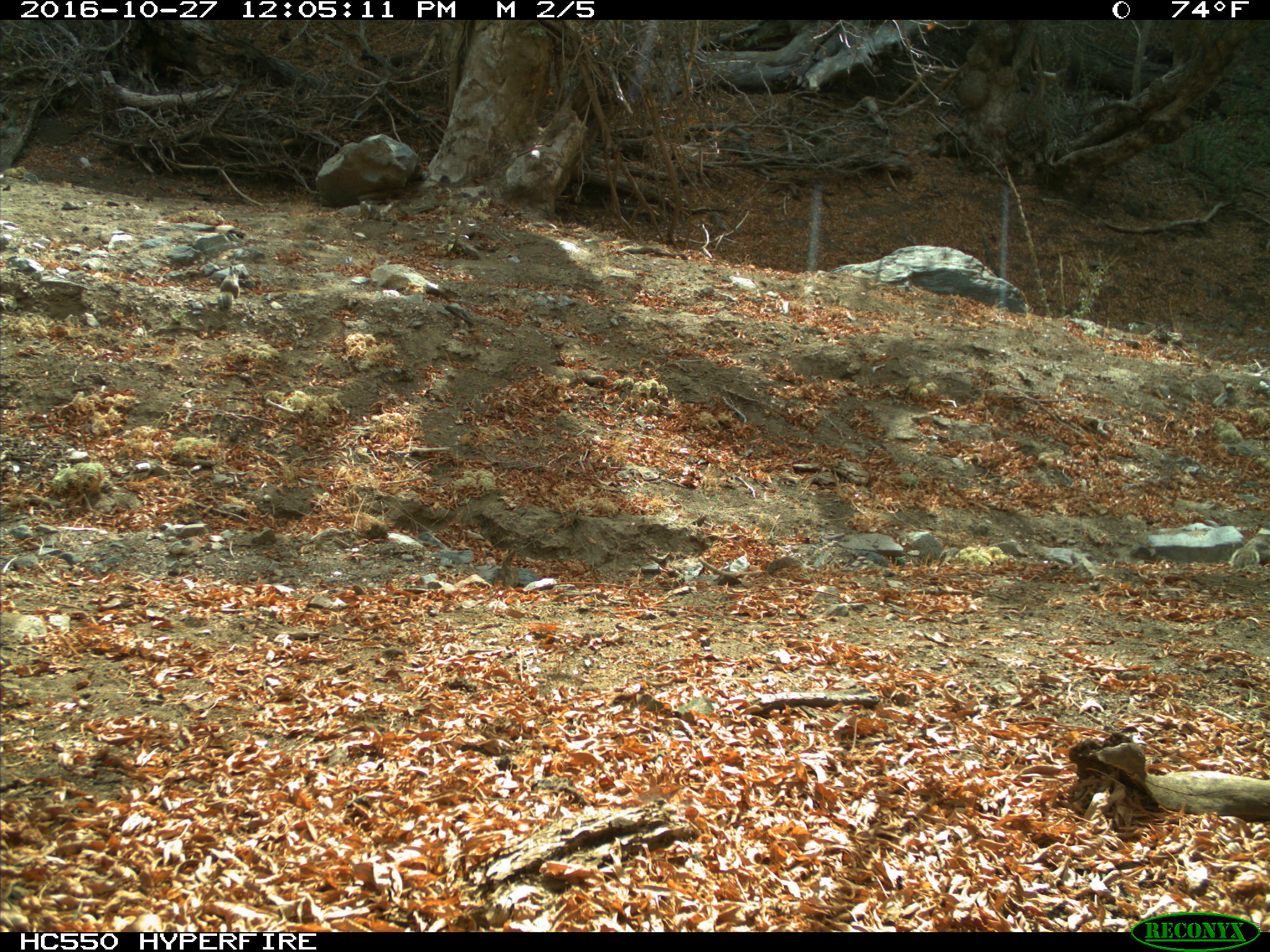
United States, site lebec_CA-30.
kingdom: Animalia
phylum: Chordata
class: Mammalia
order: Rodentia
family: Sciuridae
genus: Otospermophilus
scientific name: Otospermophilus beecheyi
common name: california ground squirrel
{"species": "Otospermophilus beecheyi (california ground squirrel)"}